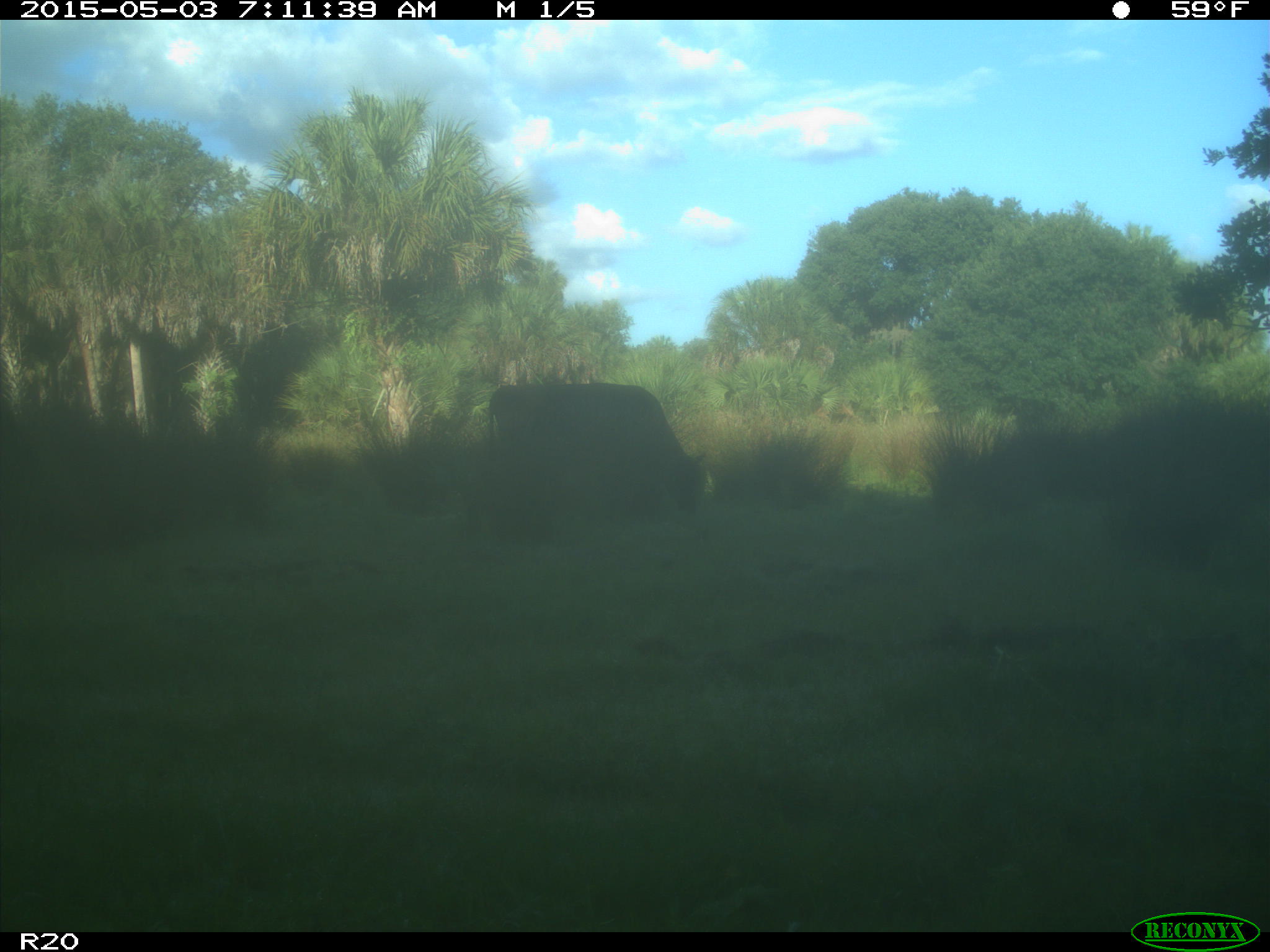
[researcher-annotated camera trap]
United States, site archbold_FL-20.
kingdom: Animalia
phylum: Chordata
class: Mammalia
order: Artiodactyla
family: Bovidae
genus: Bos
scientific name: Bos taurus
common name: domestic cow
Bos taurus (domestic cow).